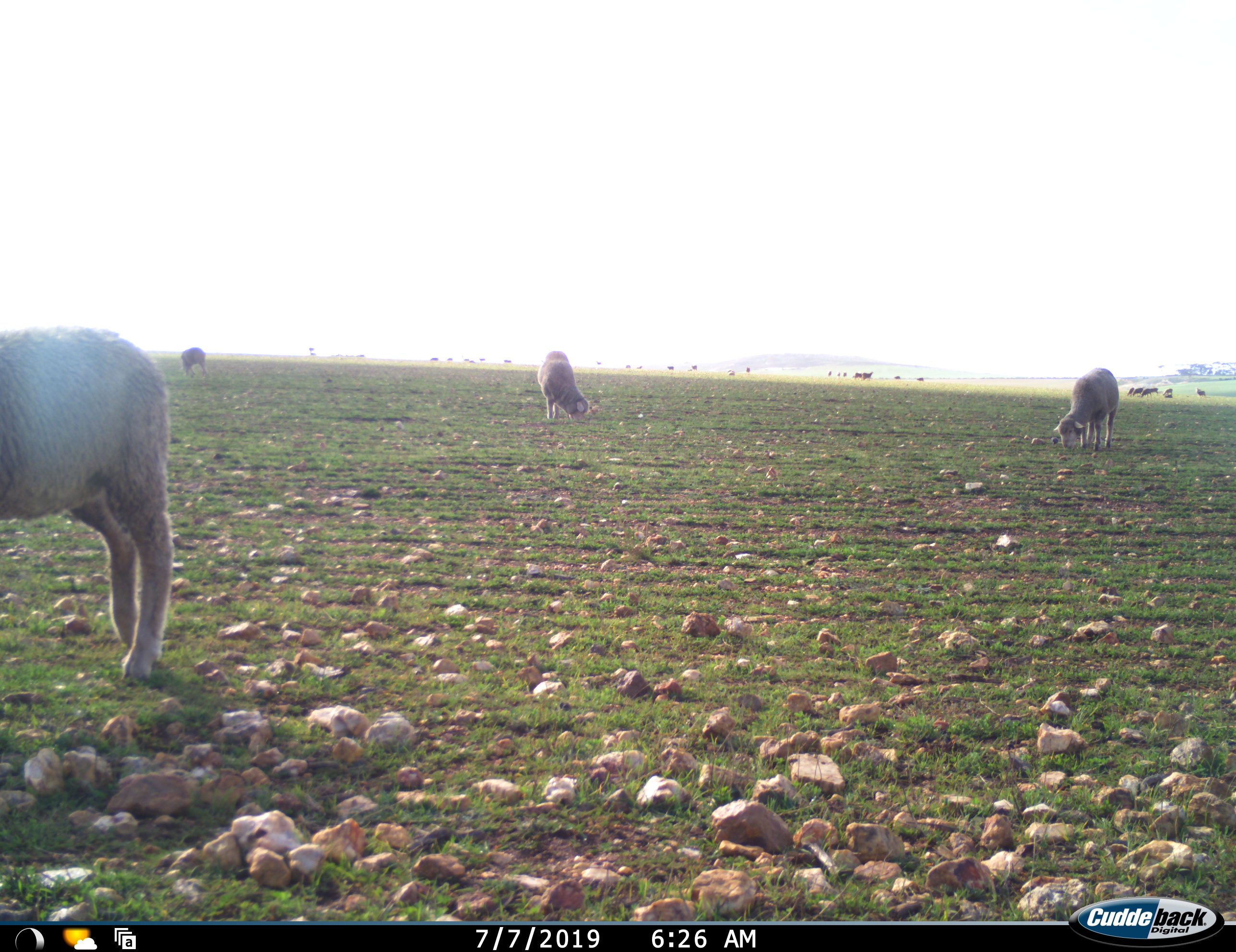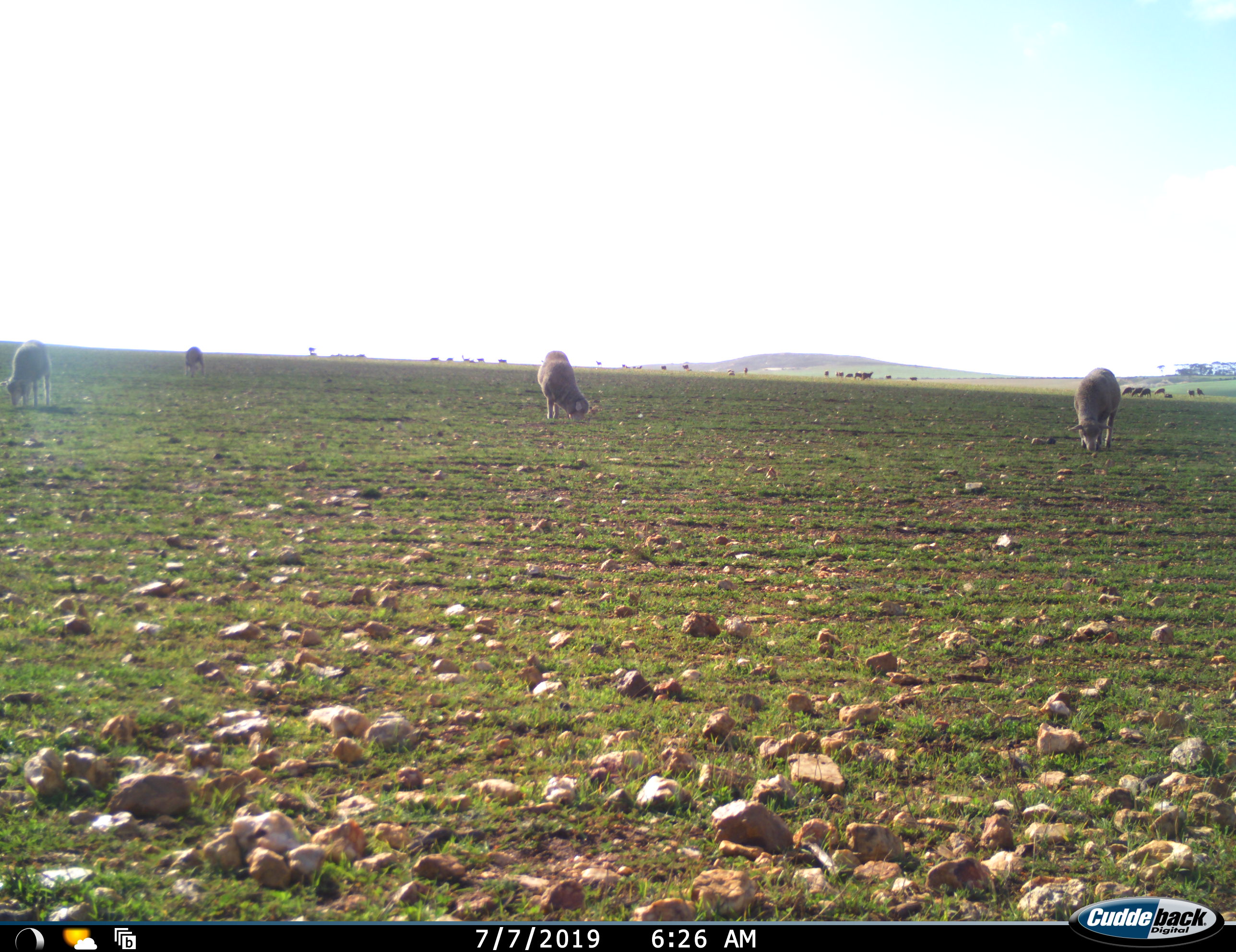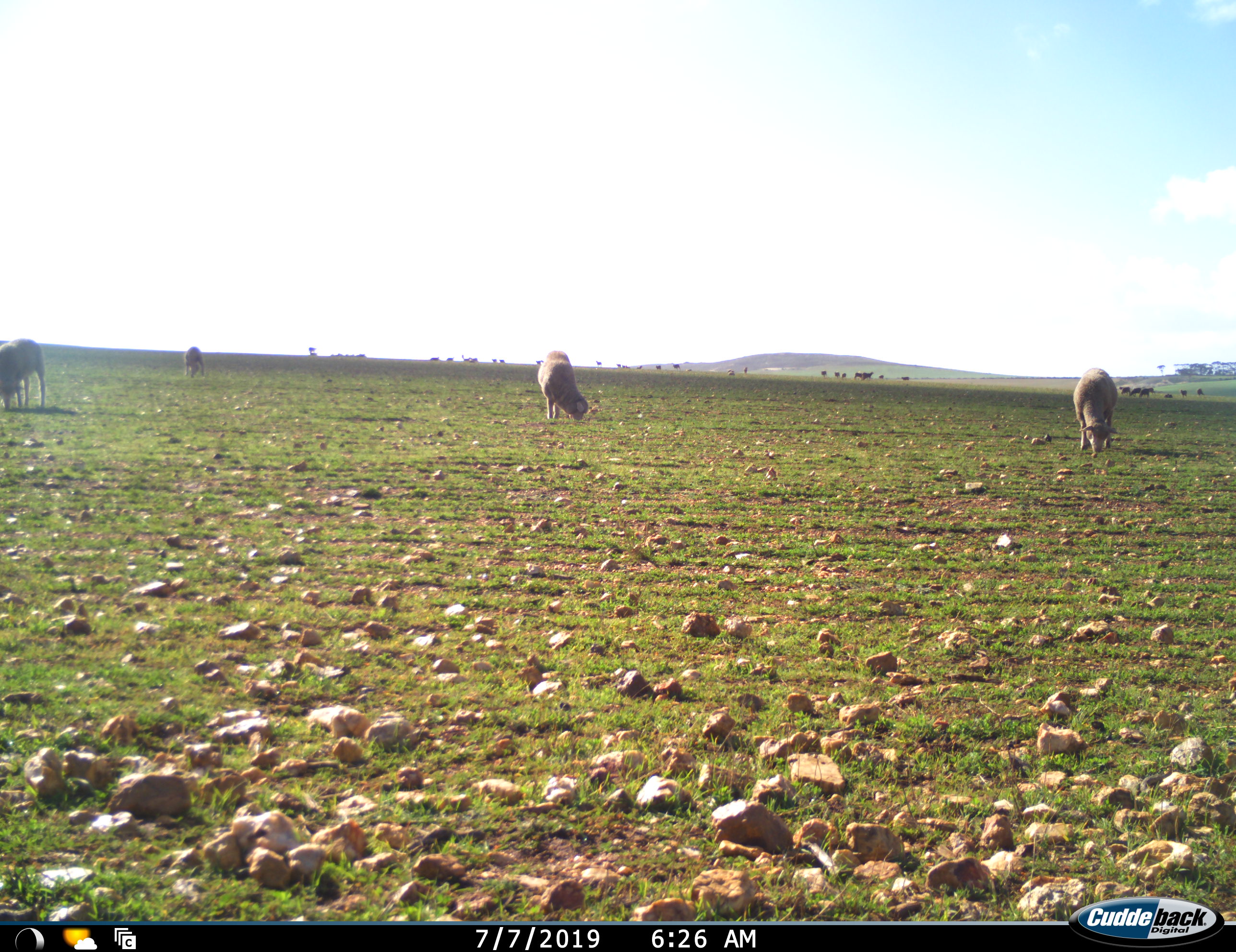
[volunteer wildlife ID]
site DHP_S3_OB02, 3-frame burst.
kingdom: Animalia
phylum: Chordata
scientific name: Vertebrata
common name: domestic animal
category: domesticanimal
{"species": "domesticanimal (domestic animal) (Vertebrata)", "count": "11-50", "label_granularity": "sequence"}